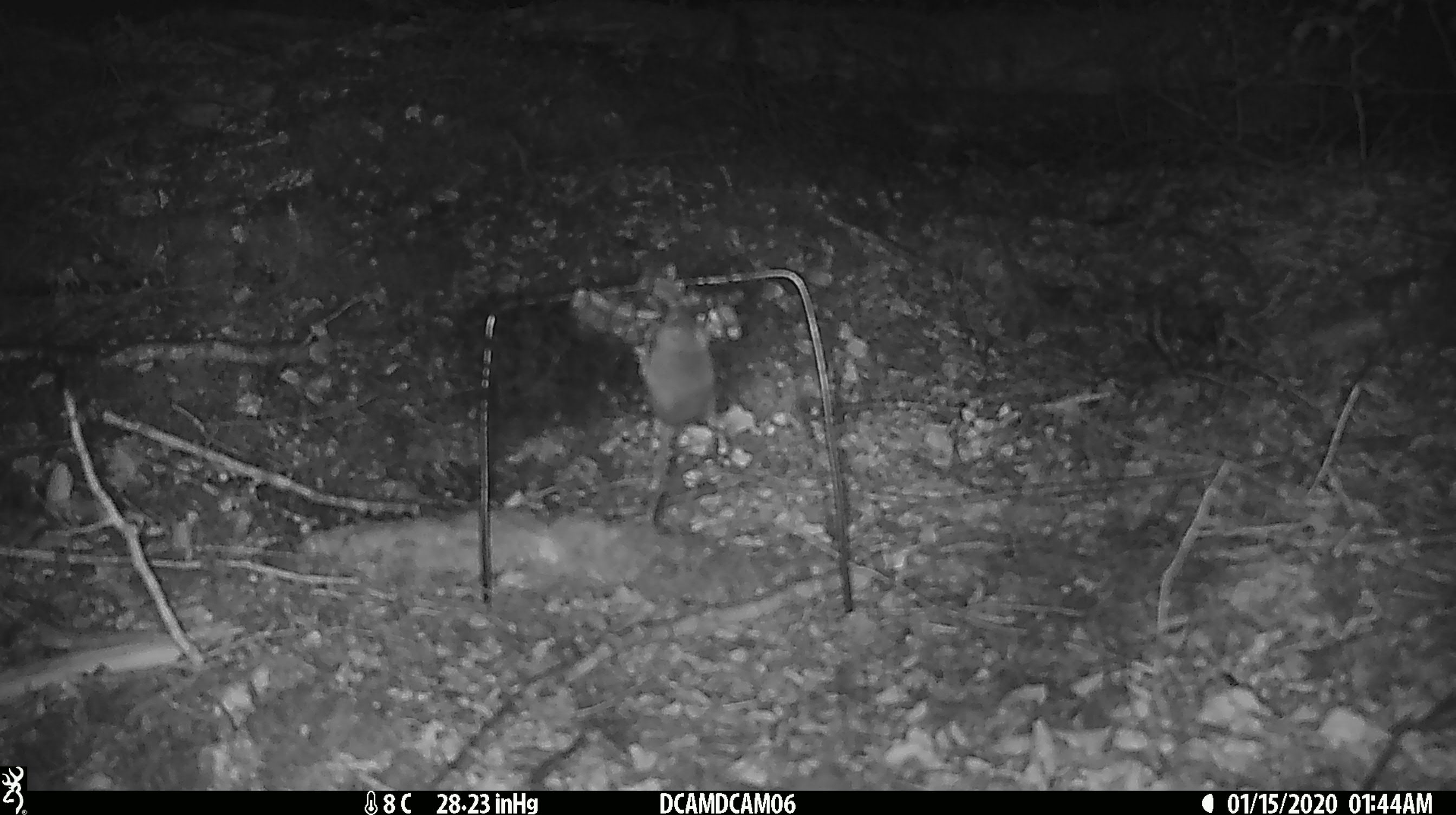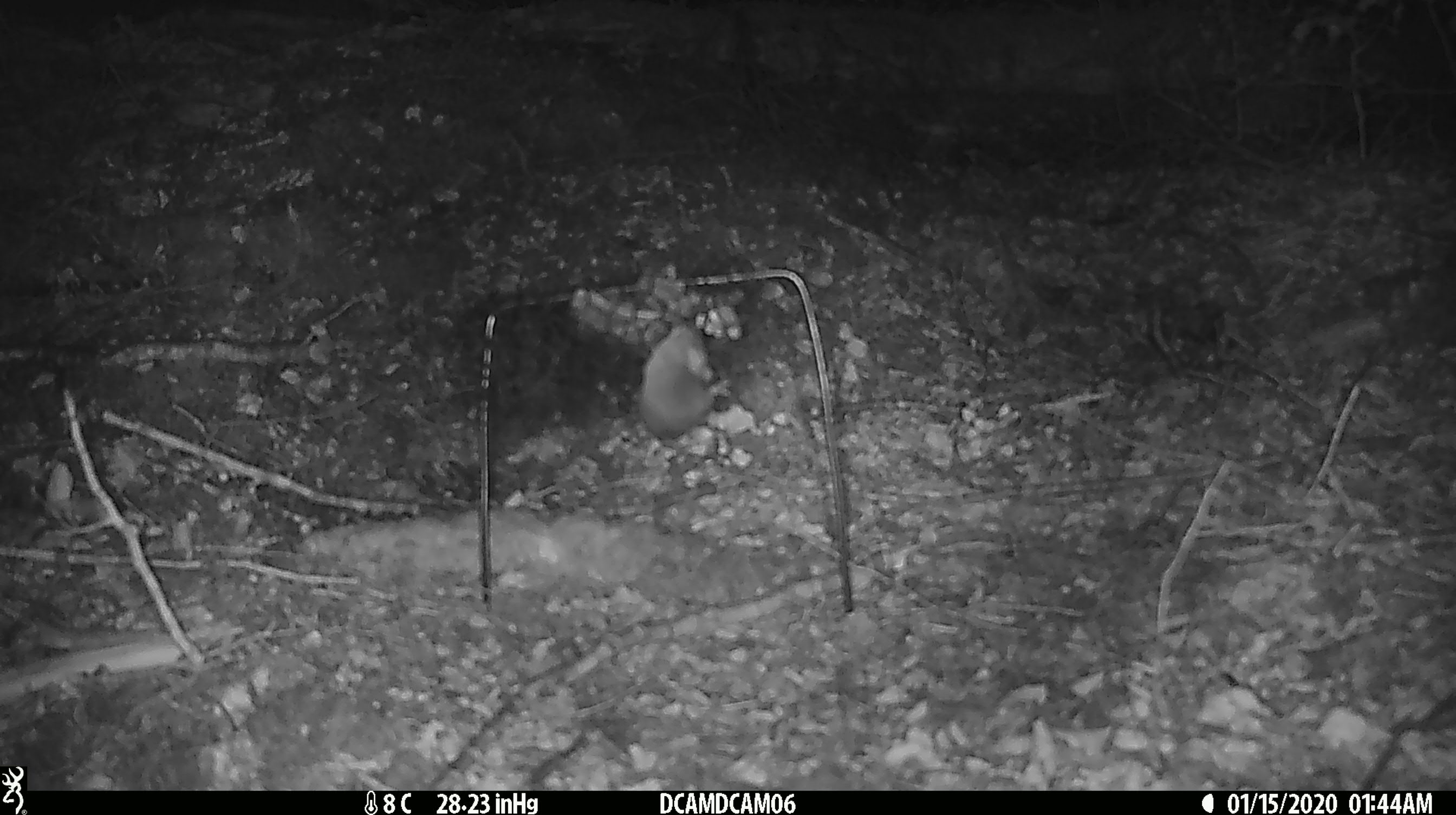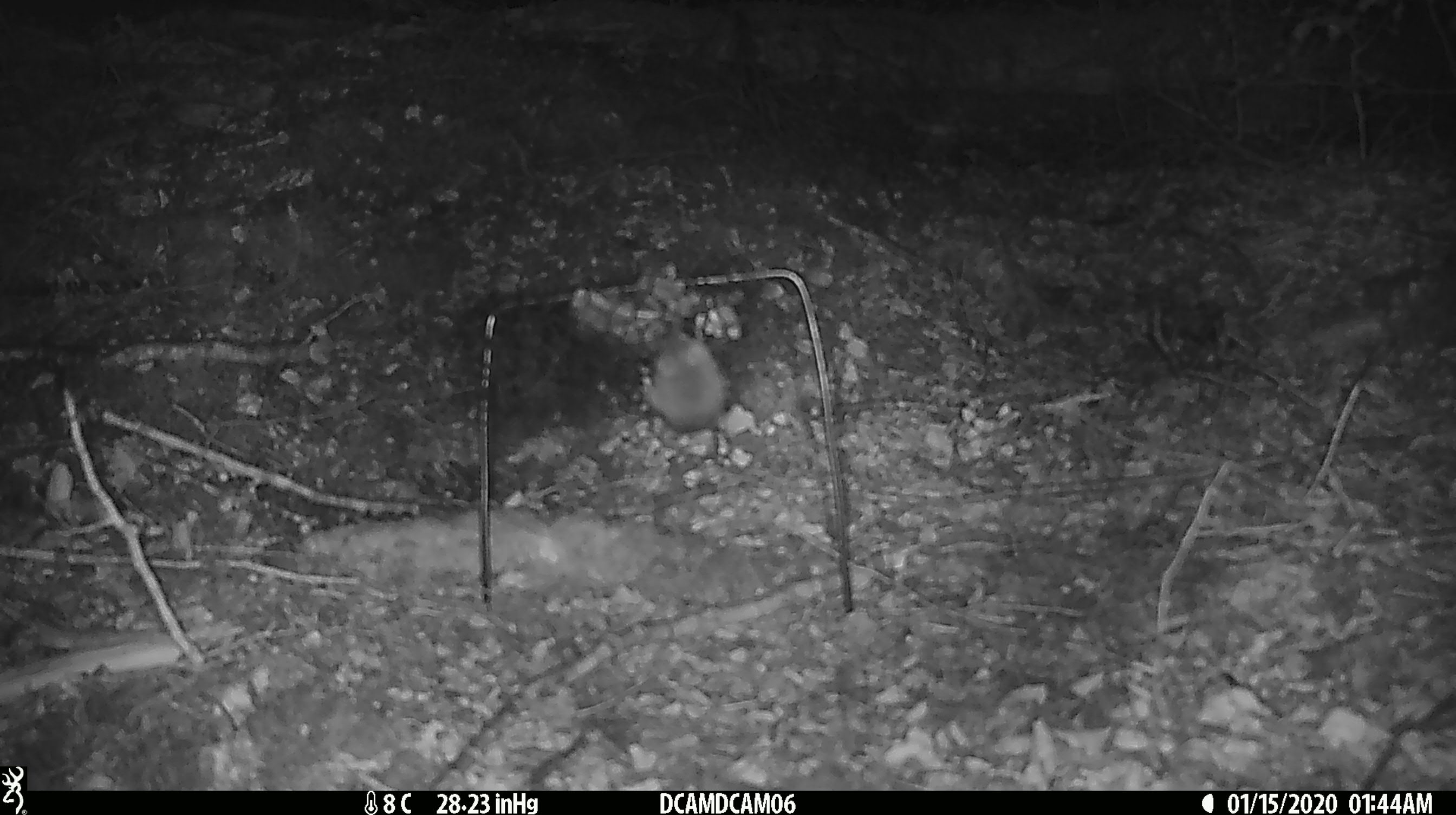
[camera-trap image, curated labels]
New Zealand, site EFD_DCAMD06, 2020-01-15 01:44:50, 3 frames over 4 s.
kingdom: Animalia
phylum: Chordata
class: Mammalia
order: Rodentia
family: Muridae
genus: Mus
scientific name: Mus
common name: mouse